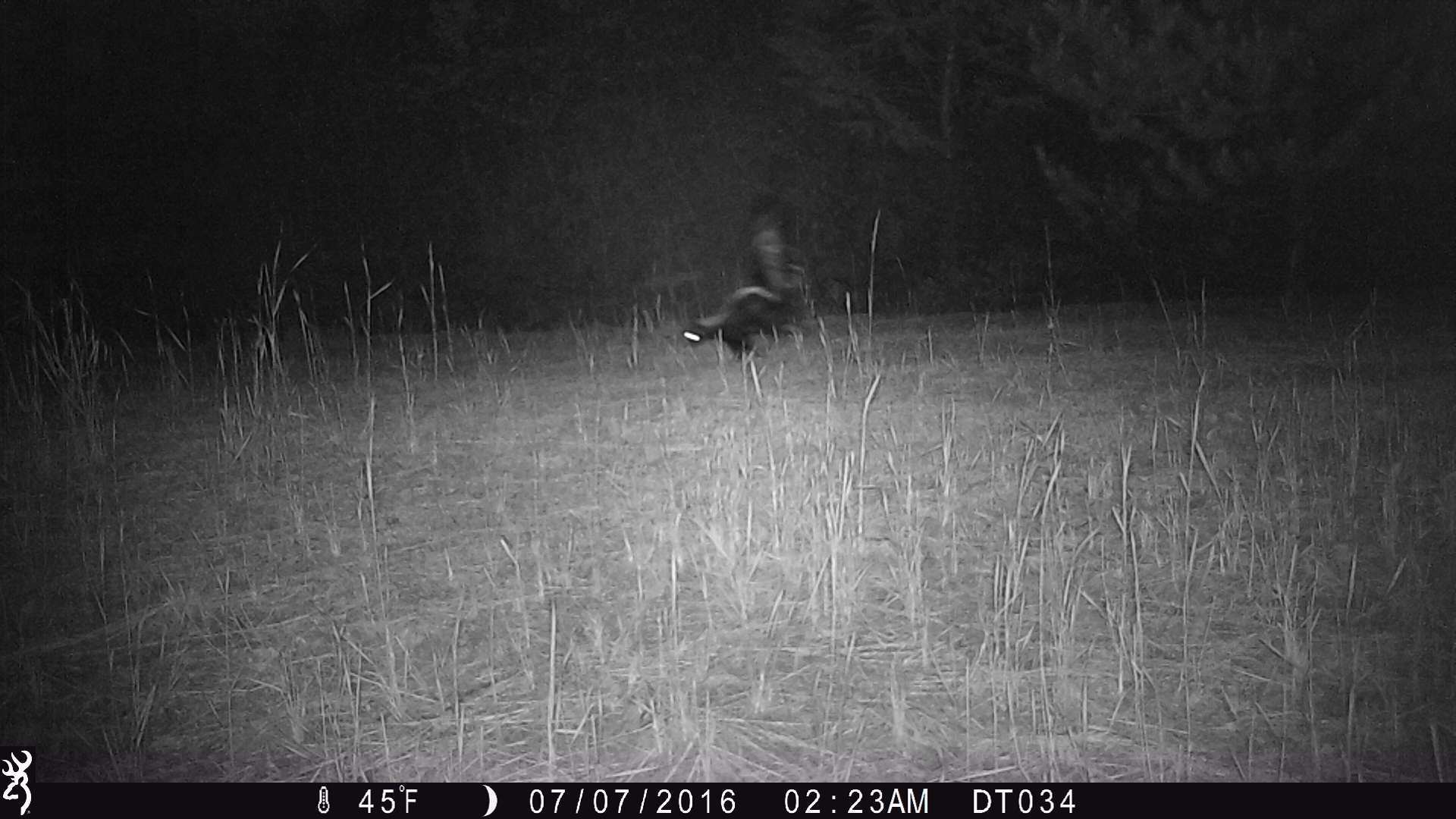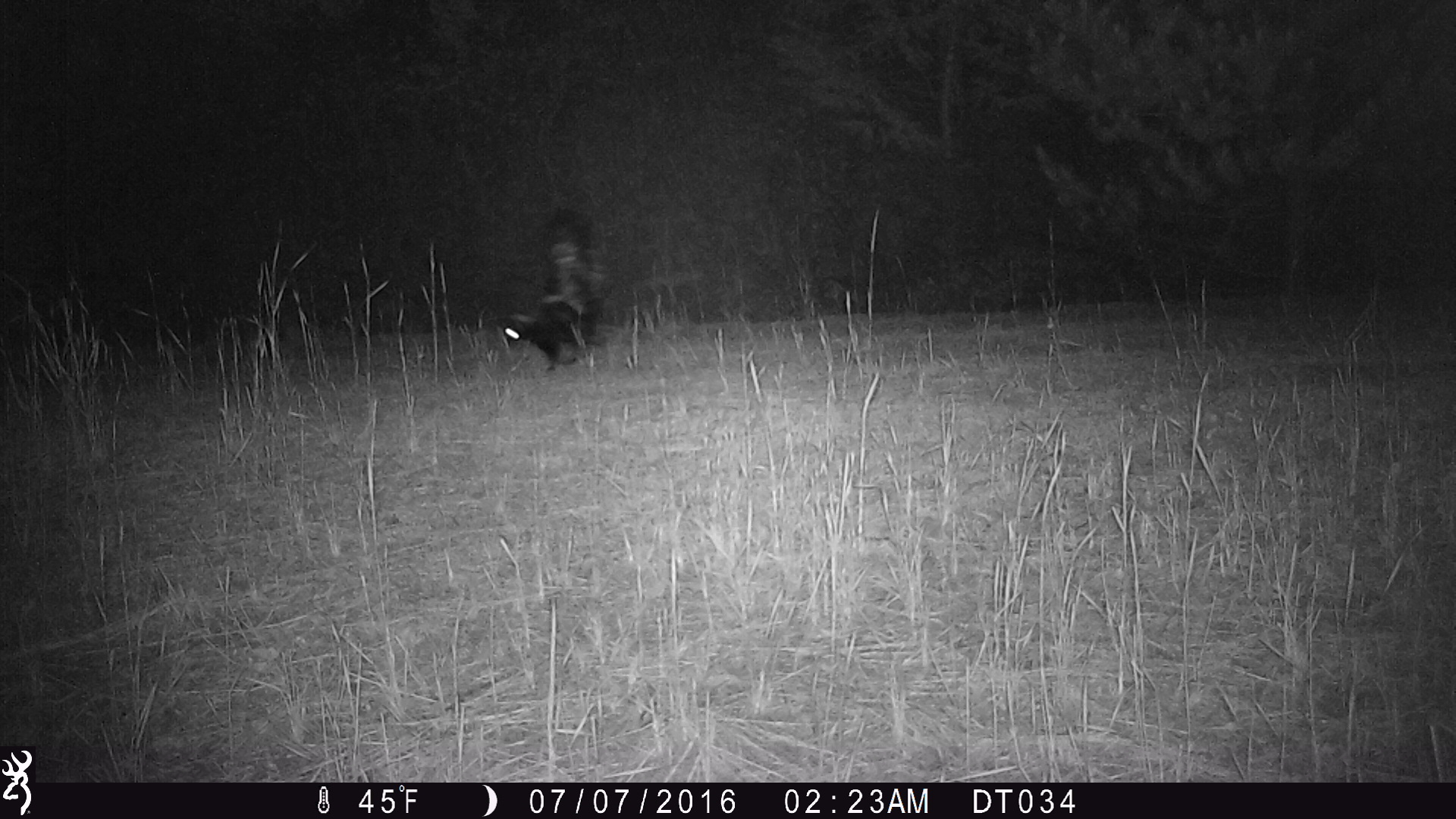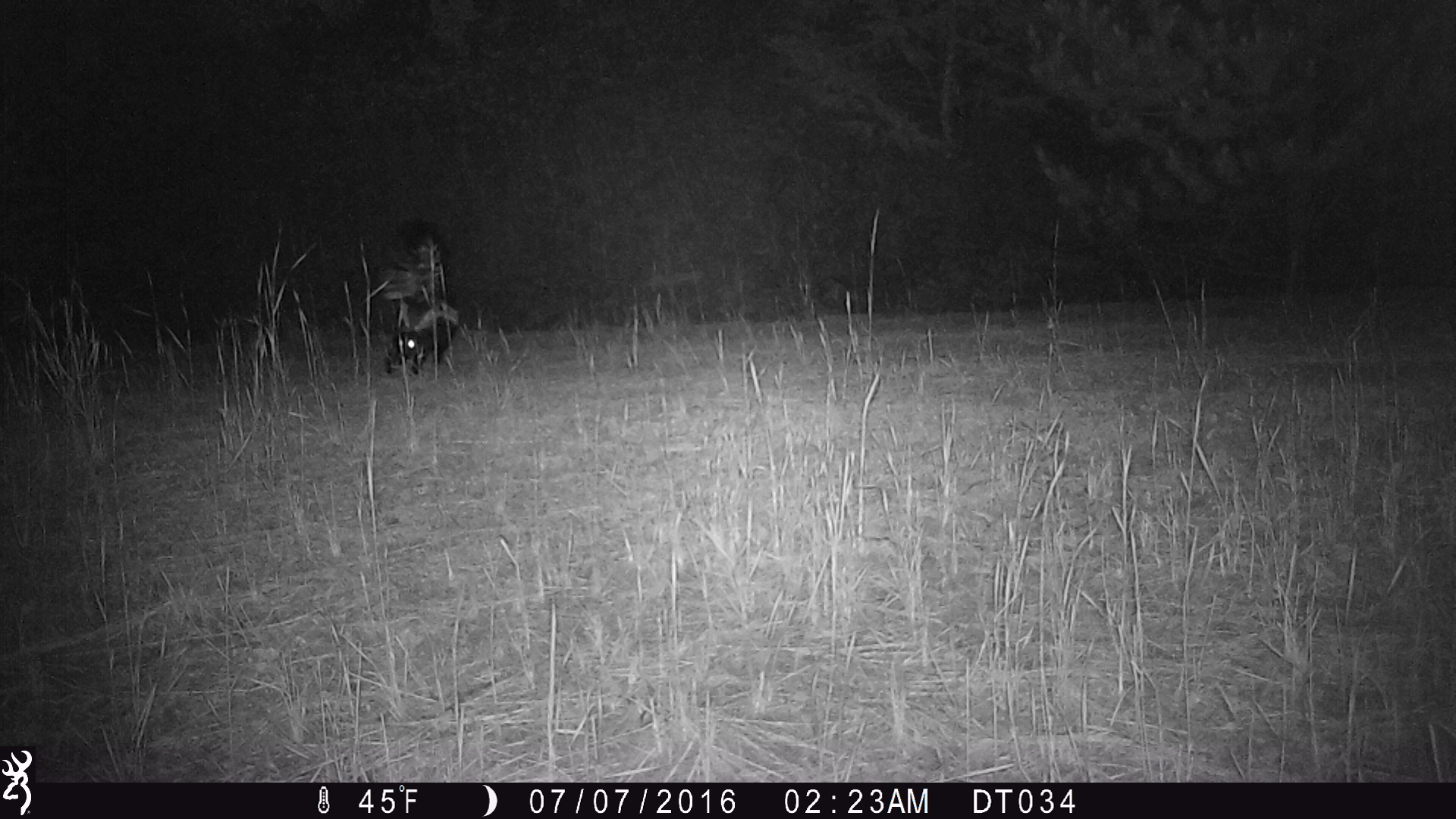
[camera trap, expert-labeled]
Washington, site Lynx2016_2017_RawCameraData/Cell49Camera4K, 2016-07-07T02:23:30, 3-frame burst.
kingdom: Animalia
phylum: Chordata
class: Mammalia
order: Carnivora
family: Mephitidae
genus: Mephitis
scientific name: Mephitis mephitis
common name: striped skunk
Mephitis mephitis (striped skunk). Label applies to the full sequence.